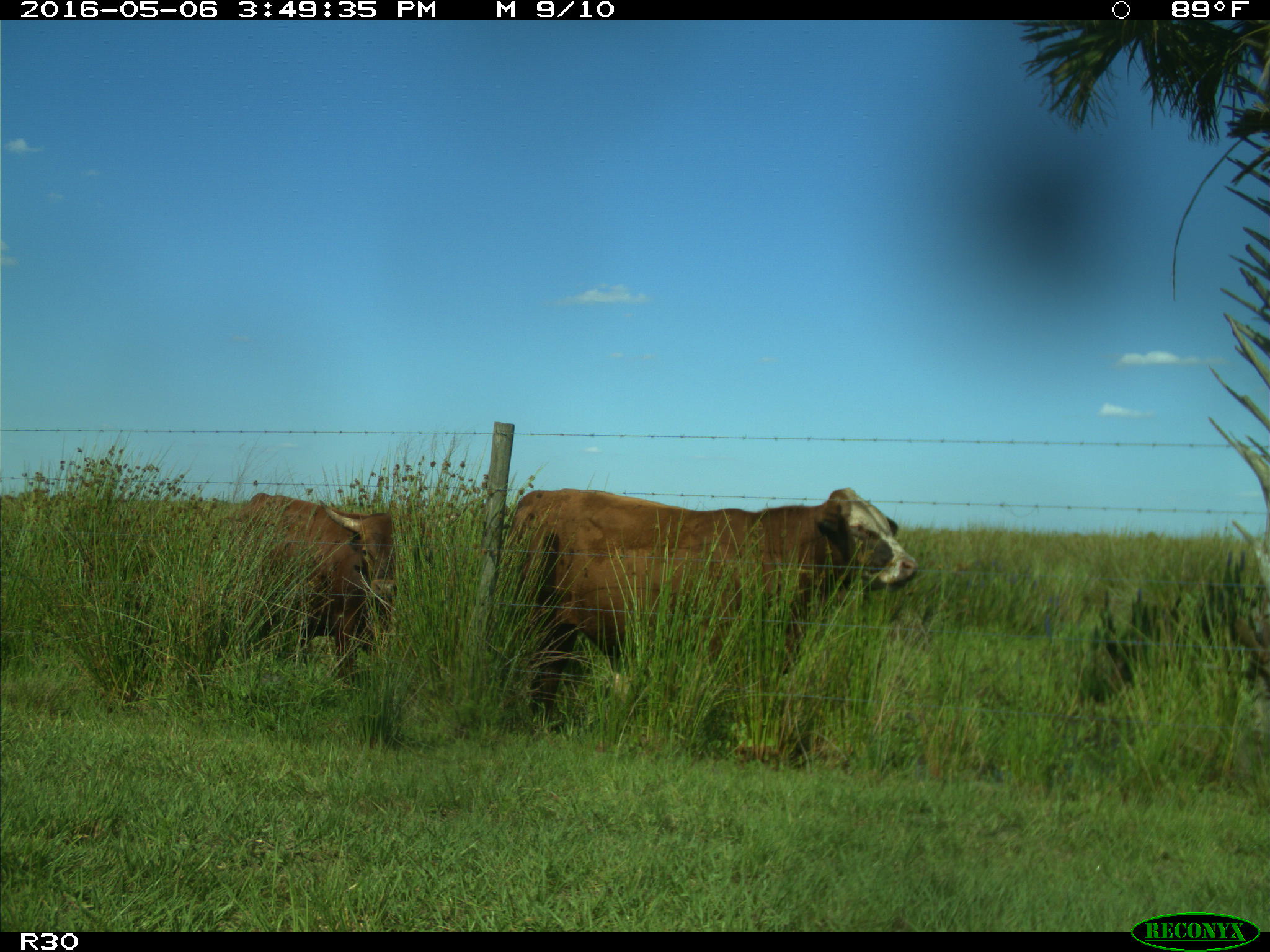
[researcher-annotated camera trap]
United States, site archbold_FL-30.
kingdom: Animalia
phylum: Chordata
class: Mammalia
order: Artiodactyla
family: Bovidae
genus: Bos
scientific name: Bos taurus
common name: domestic cow